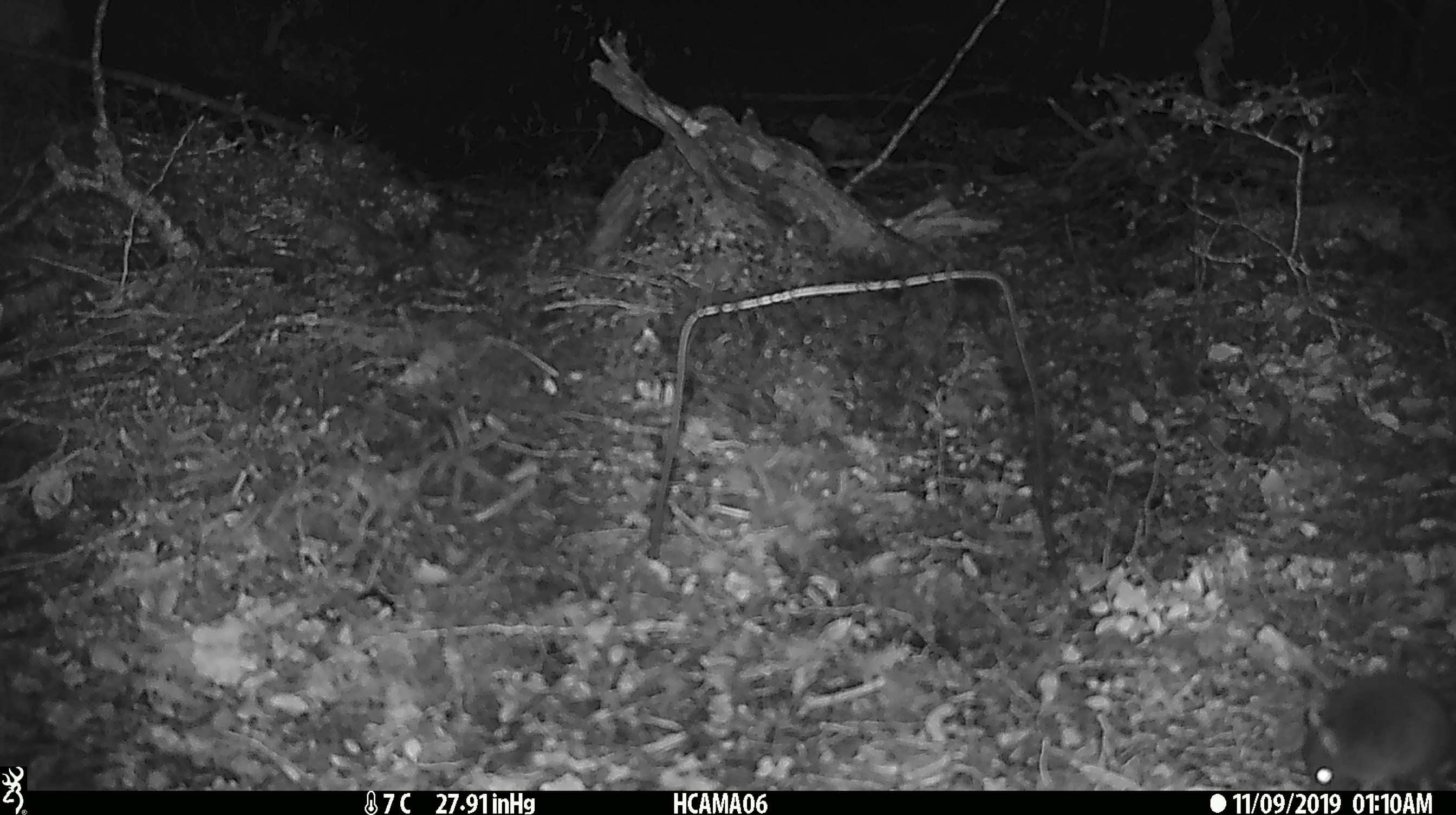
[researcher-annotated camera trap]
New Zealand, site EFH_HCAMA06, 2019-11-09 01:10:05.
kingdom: Animalia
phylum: Chordata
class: Mammalia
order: Rodentia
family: Muridae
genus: Mus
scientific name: Mus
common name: mouse